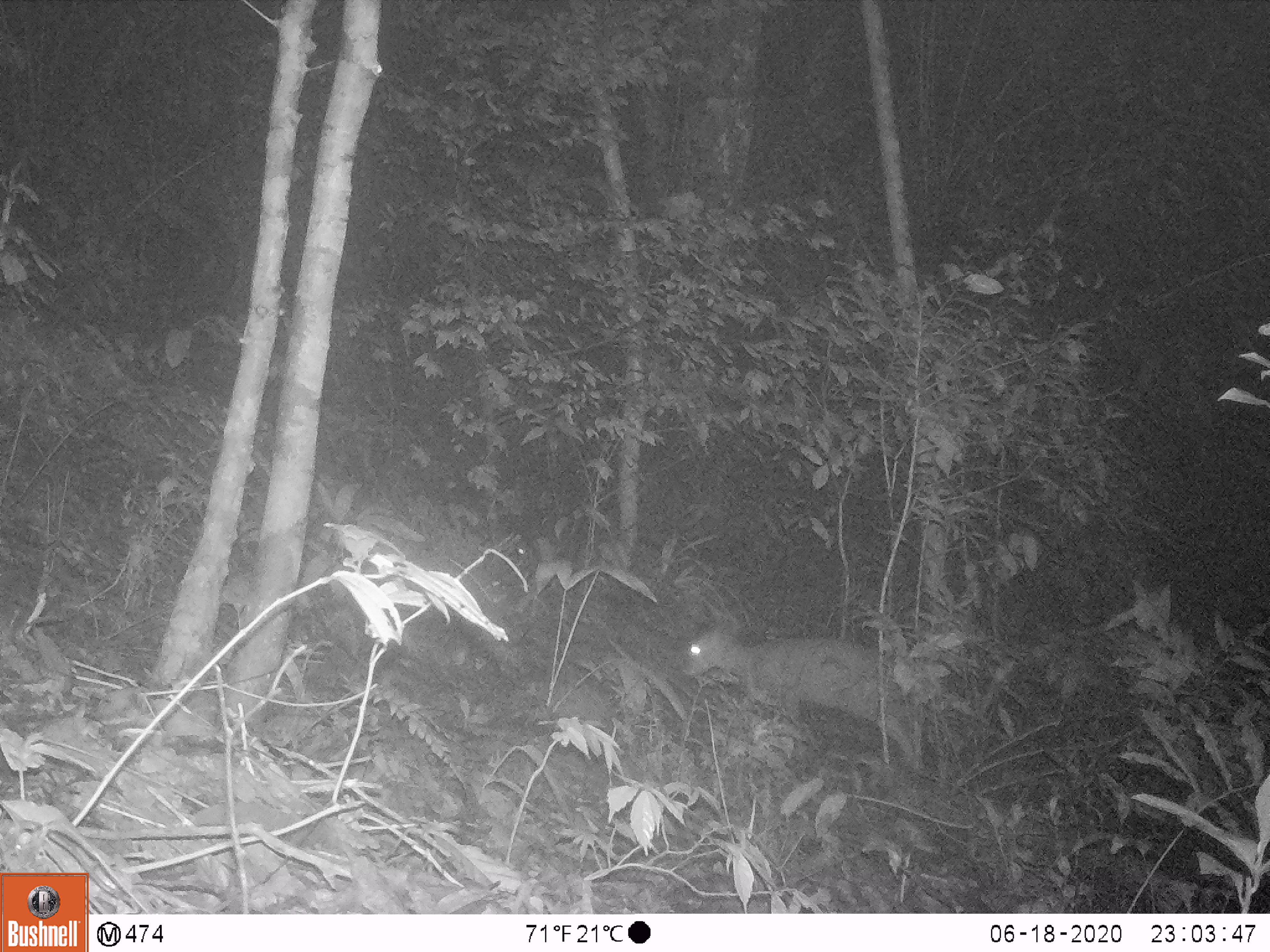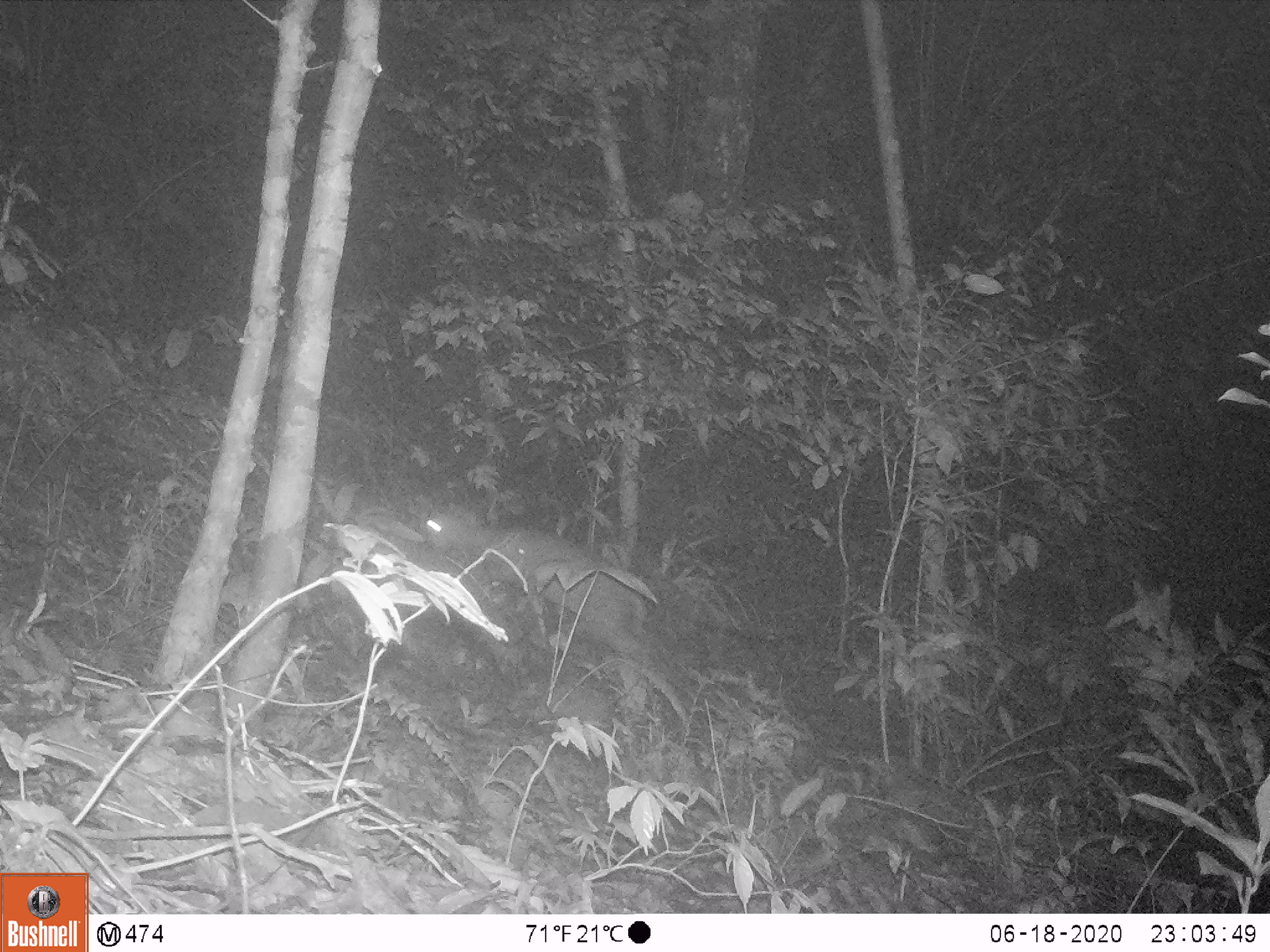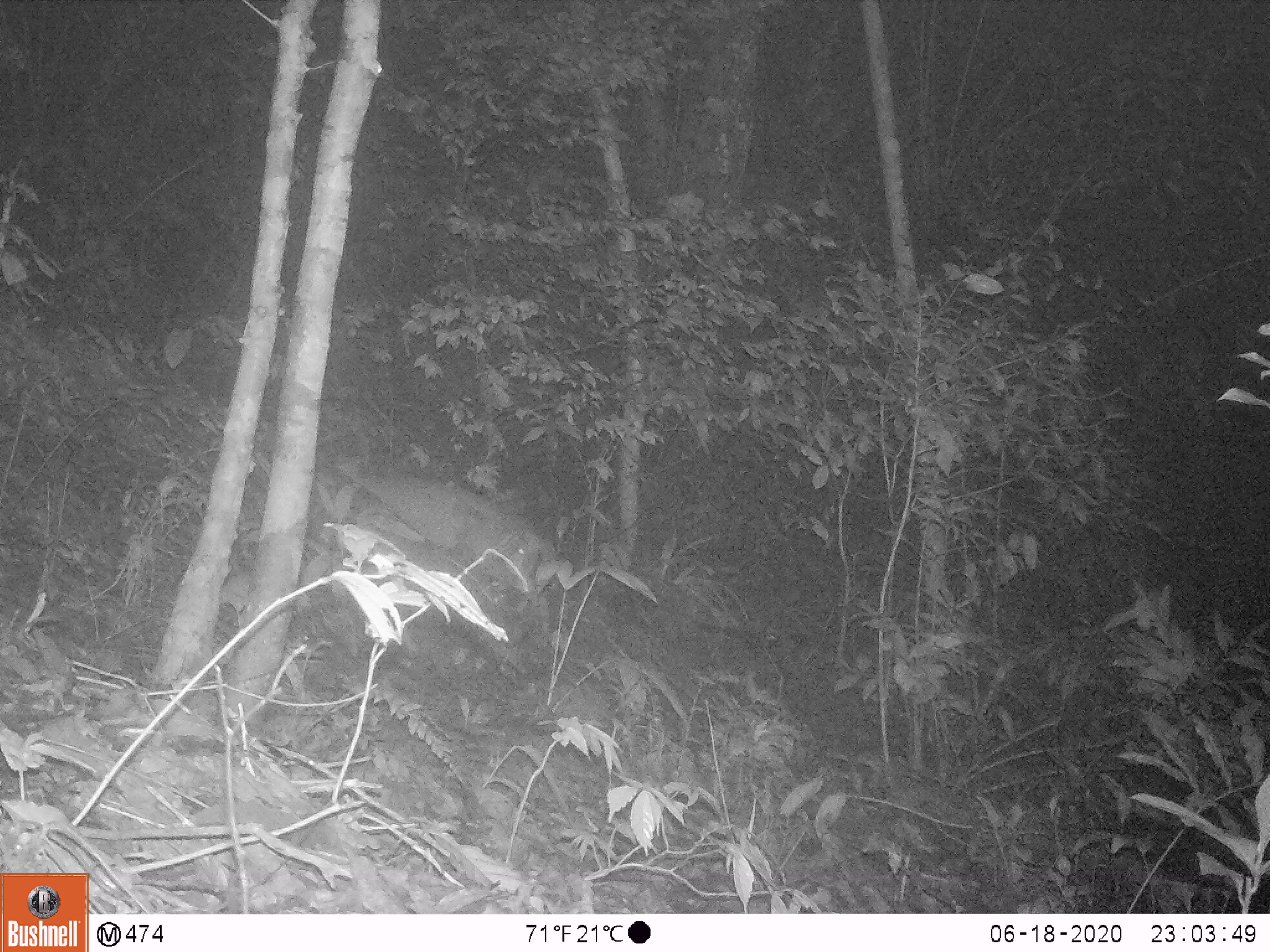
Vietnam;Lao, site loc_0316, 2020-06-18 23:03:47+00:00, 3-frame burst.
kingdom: Animalia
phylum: Chordata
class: Mammalia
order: Artiodactyla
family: Cervidae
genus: Muntiacus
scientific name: Muntiacus rooseveltorum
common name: roosevelt's muntjac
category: roosevelts muntjac group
Roosevelts muntjac group (roosevelt's muntjac) (Muntiacus rooseveltorum). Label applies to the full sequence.